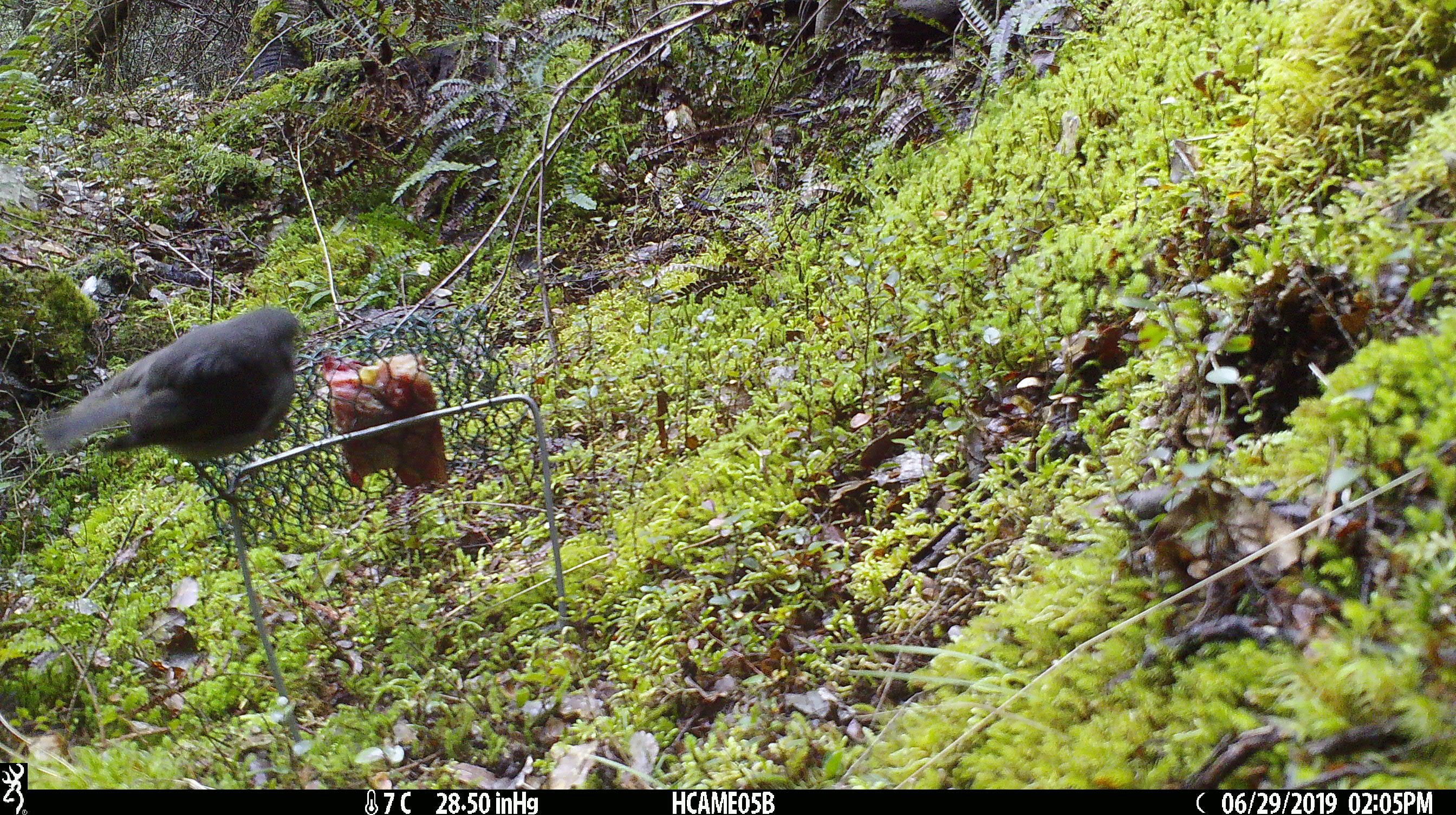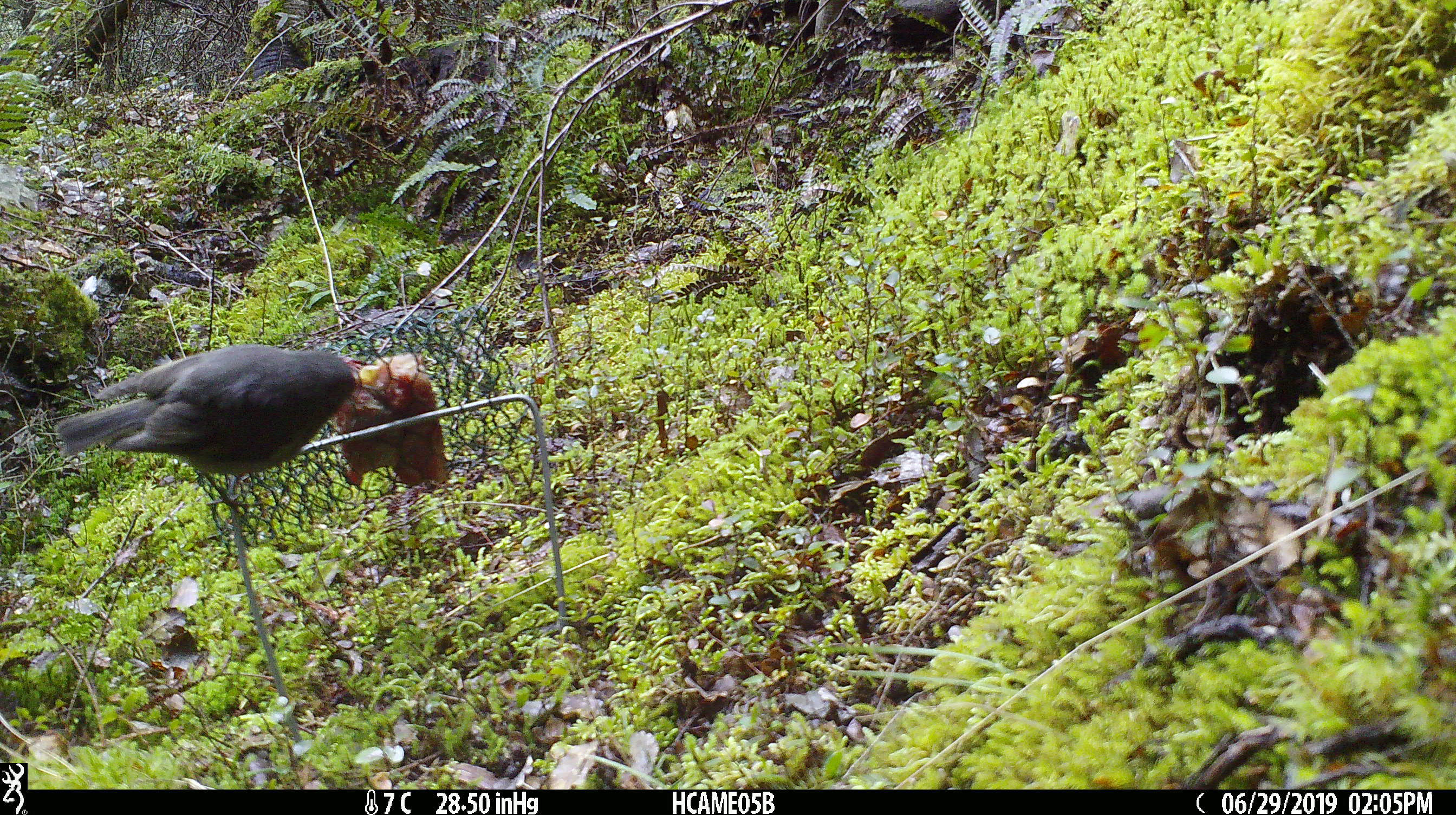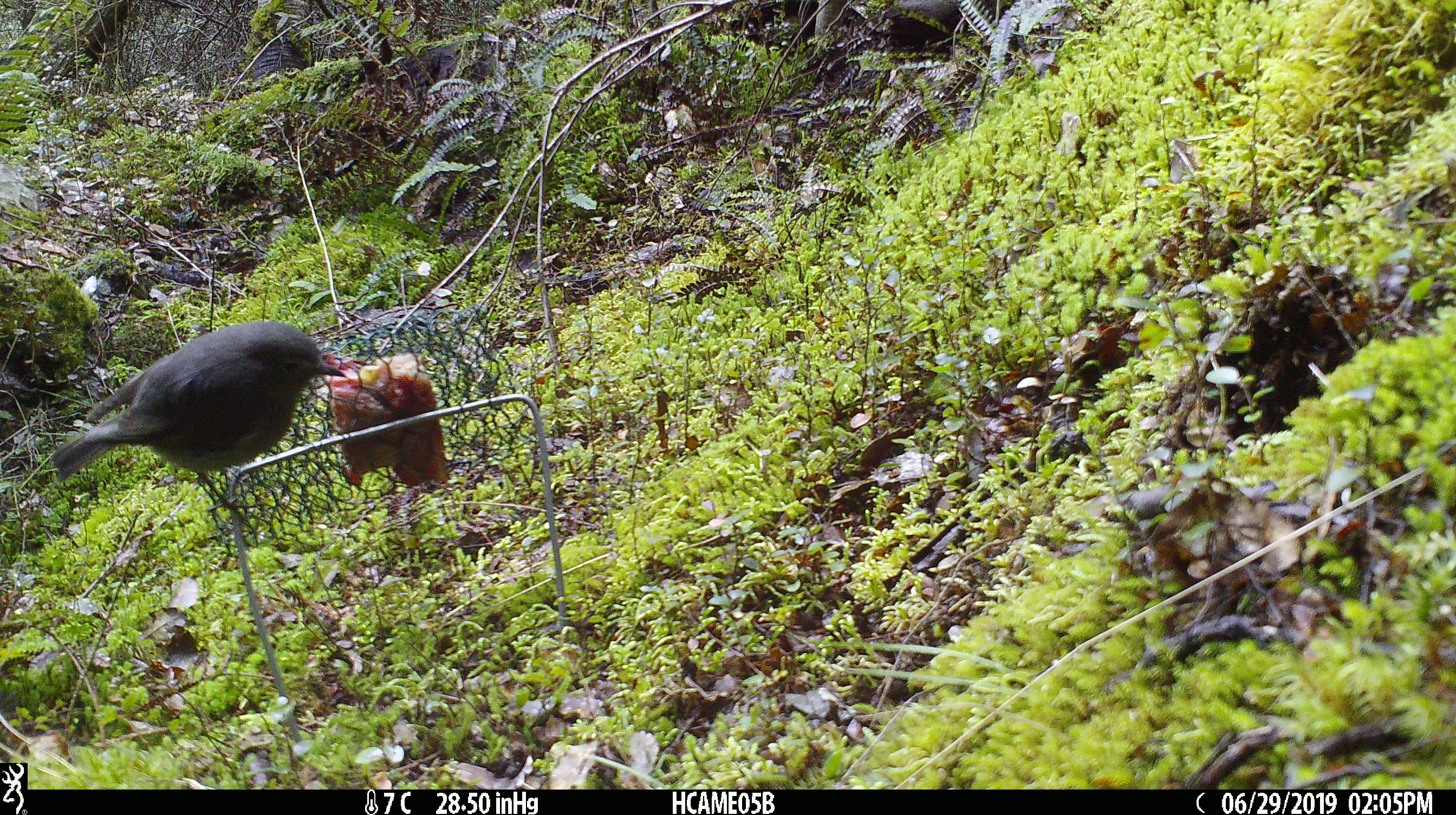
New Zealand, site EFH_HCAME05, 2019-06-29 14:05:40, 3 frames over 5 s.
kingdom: Animalia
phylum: Chordata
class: Aves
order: Passeriformes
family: Petroicidae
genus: Petroica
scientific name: Petroica australis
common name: new zealand robin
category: robin